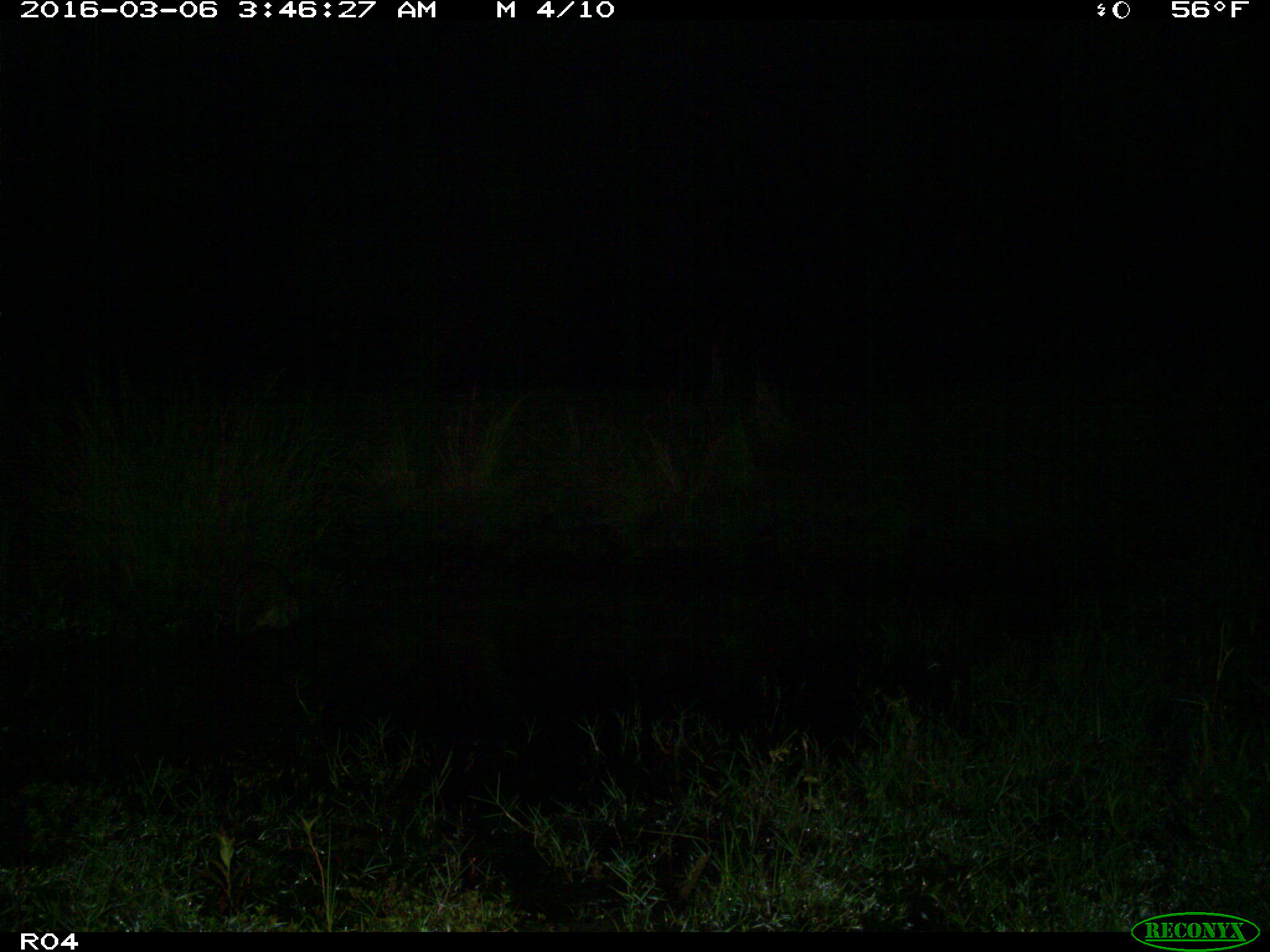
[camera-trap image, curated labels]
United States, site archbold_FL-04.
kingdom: Animalia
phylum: Chordata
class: Mammalia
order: Carnivora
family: Procyonidae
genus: Procyon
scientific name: Procyon lotor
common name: common raccoon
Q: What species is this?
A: Procyon lotor (common raccoon).